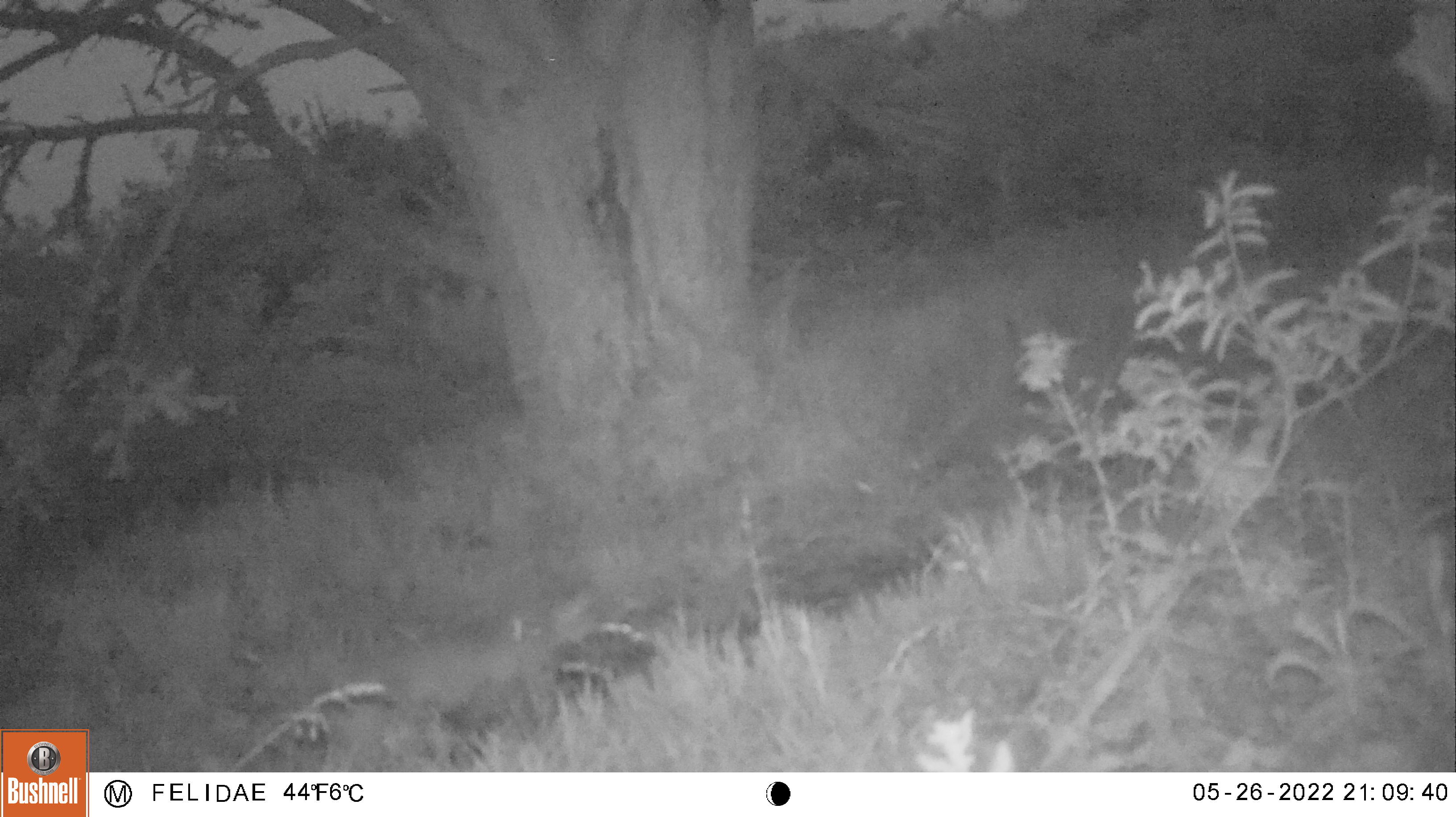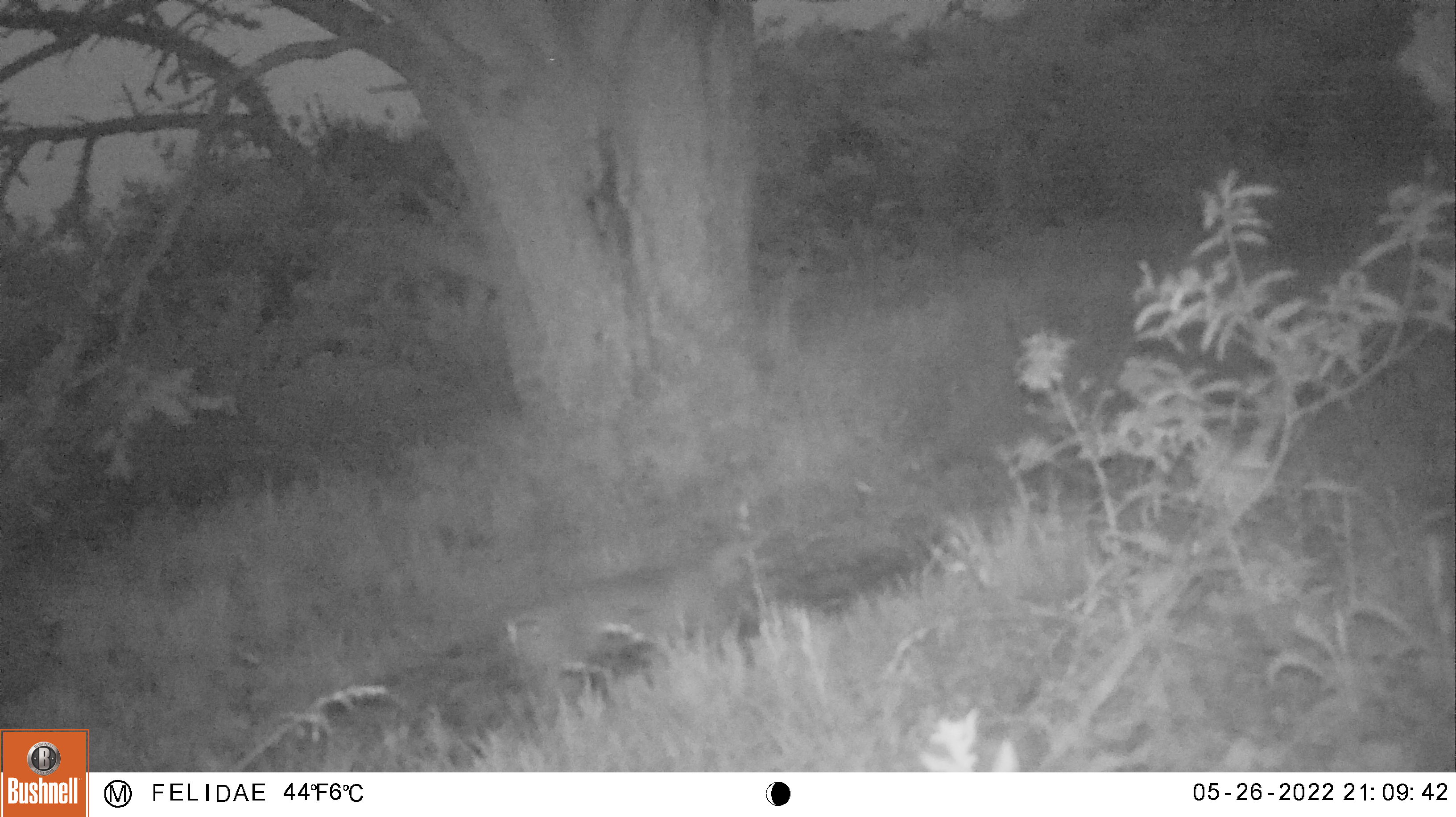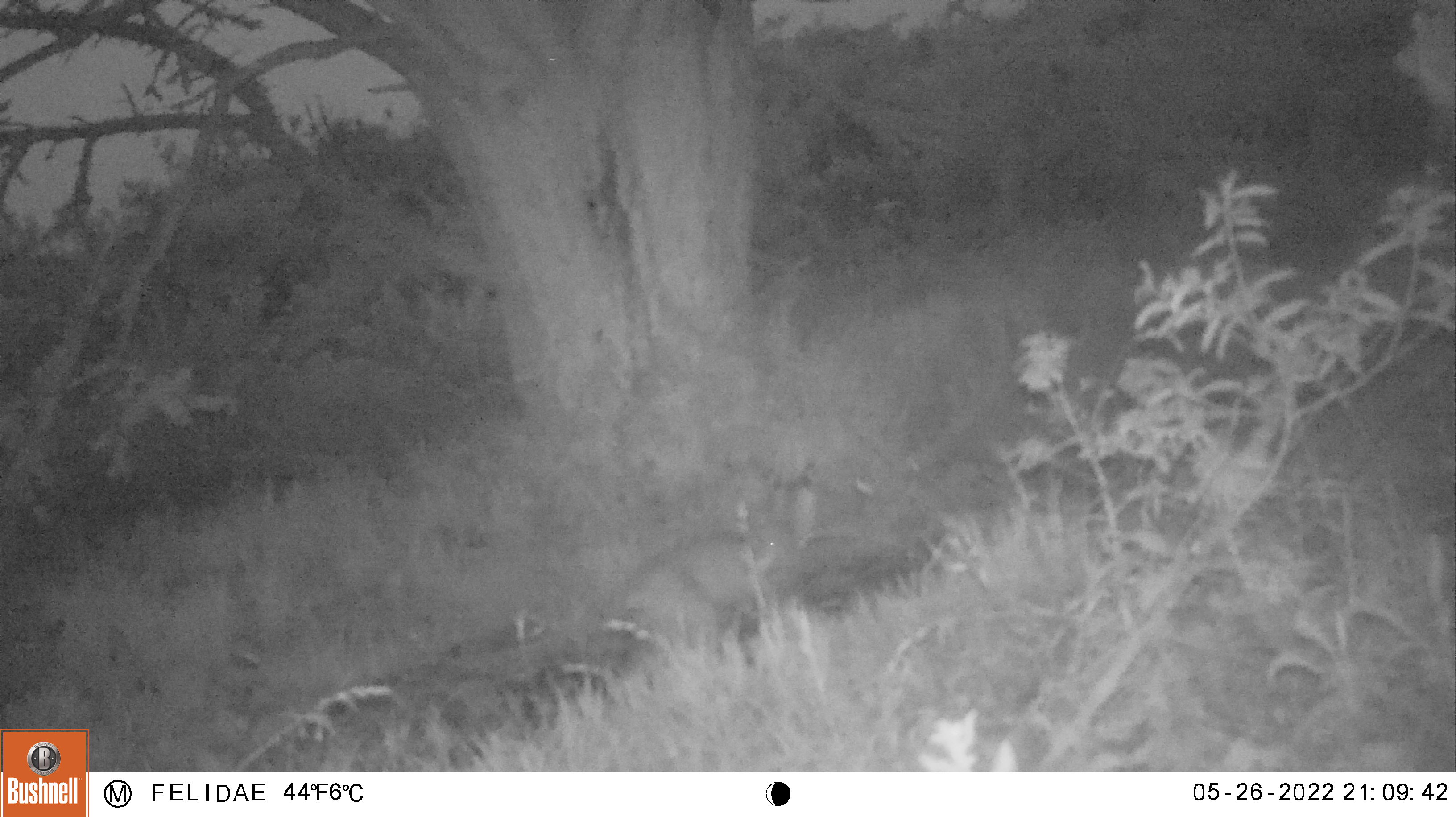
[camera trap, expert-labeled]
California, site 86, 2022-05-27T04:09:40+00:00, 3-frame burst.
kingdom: Animalia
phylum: Chordata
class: Mammalia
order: Carnivora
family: Felidae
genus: Lynx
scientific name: Lynx rufus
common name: bobcat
Bobcat (Lynx rufus).